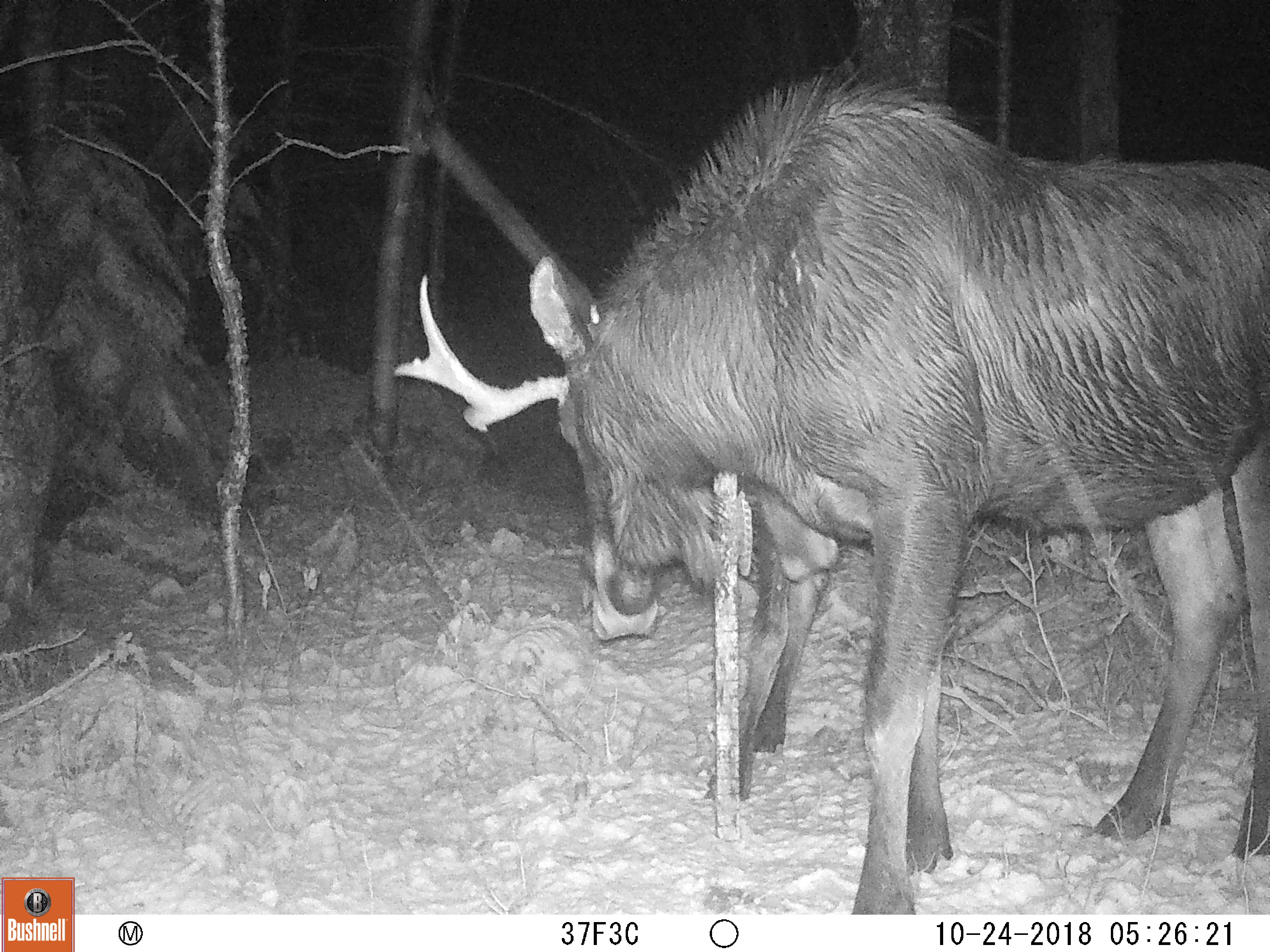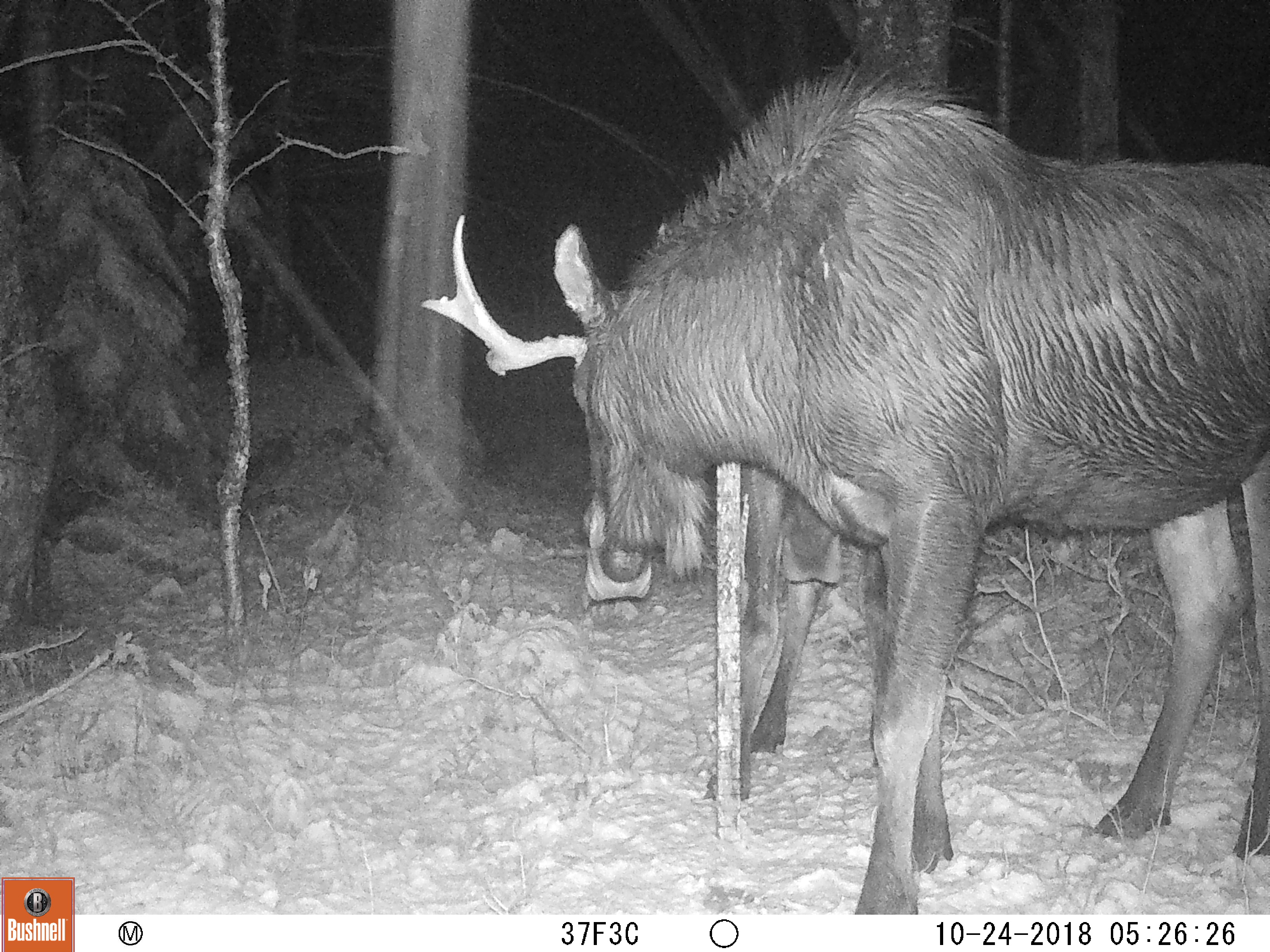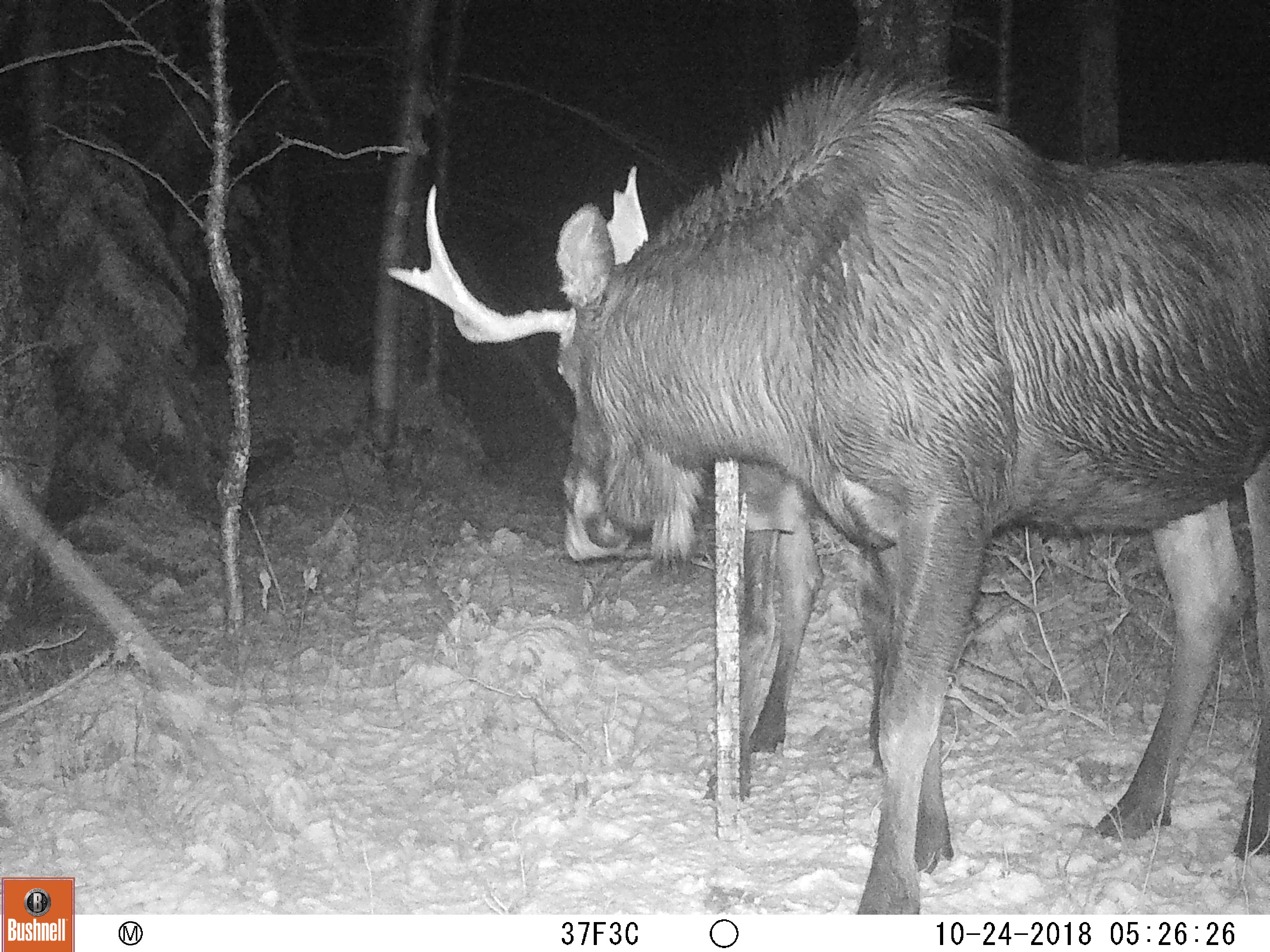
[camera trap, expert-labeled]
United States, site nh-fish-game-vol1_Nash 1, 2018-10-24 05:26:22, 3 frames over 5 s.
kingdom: Animalia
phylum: Chordata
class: Mammalia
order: Artiodactyla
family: Cervidae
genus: Alces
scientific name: Alces alces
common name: moose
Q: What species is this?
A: Moose (Alces alces).